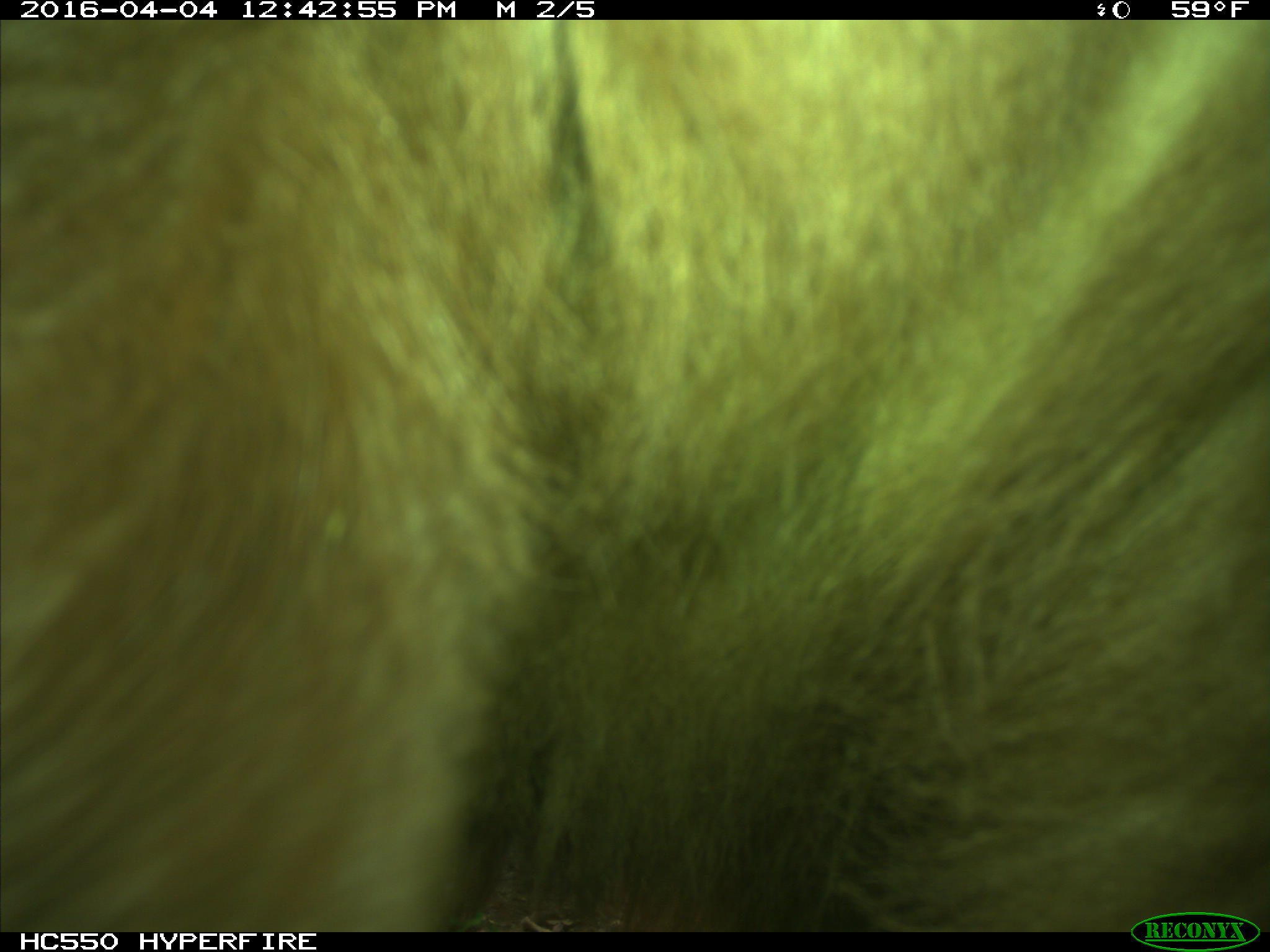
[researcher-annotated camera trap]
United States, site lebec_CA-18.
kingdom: Animalia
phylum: Chordata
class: Mammalia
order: Carnivora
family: Ursidae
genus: Ursus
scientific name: Ursus americanus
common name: american black bear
Ursus americanus (american black bear).